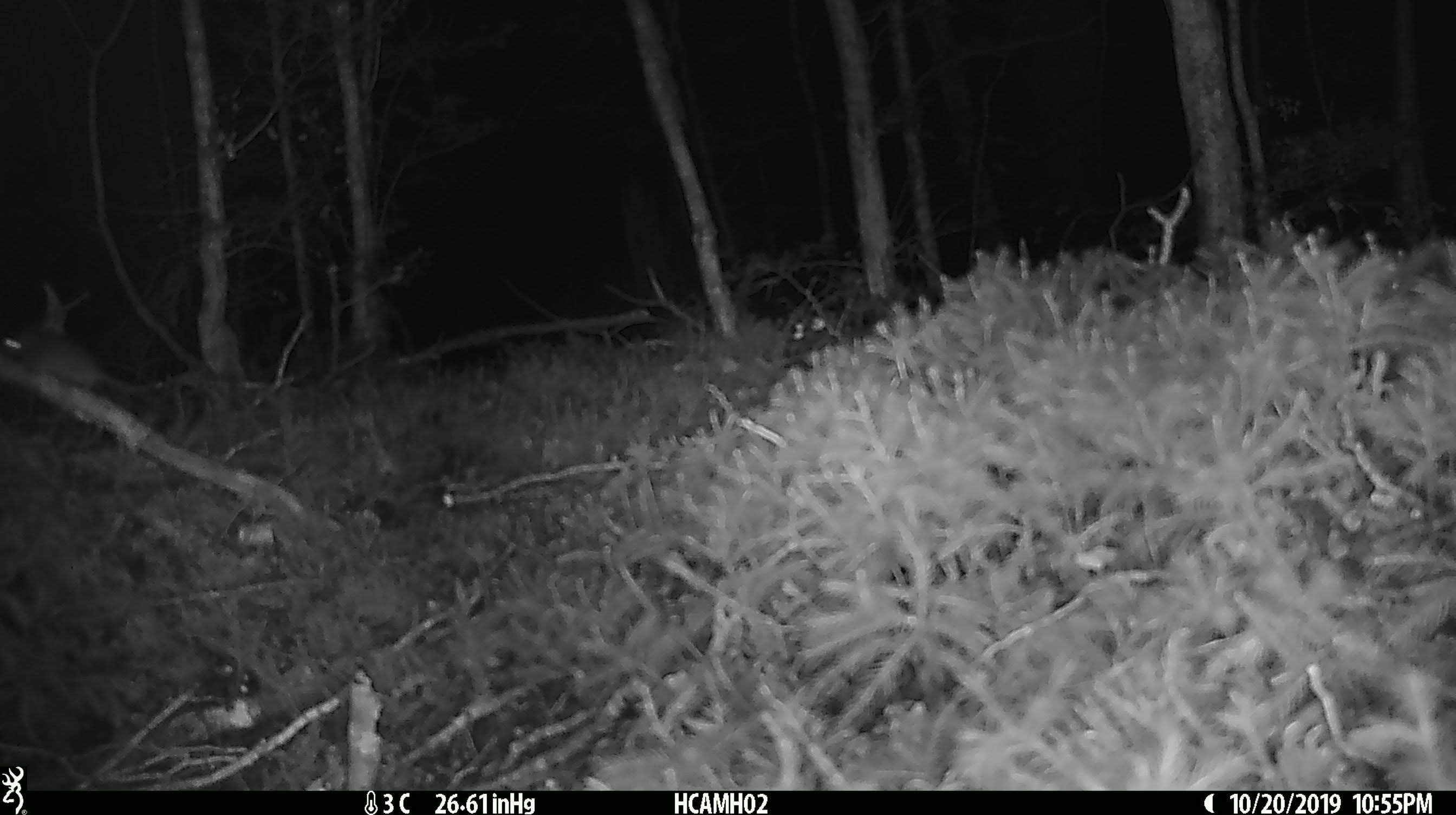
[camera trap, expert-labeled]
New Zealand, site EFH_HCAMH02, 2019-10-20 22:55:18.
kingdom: Animalia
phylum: Chordata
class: Mammalia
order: Rodentia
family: Muridae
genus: Mus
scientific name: Mus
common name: mouse